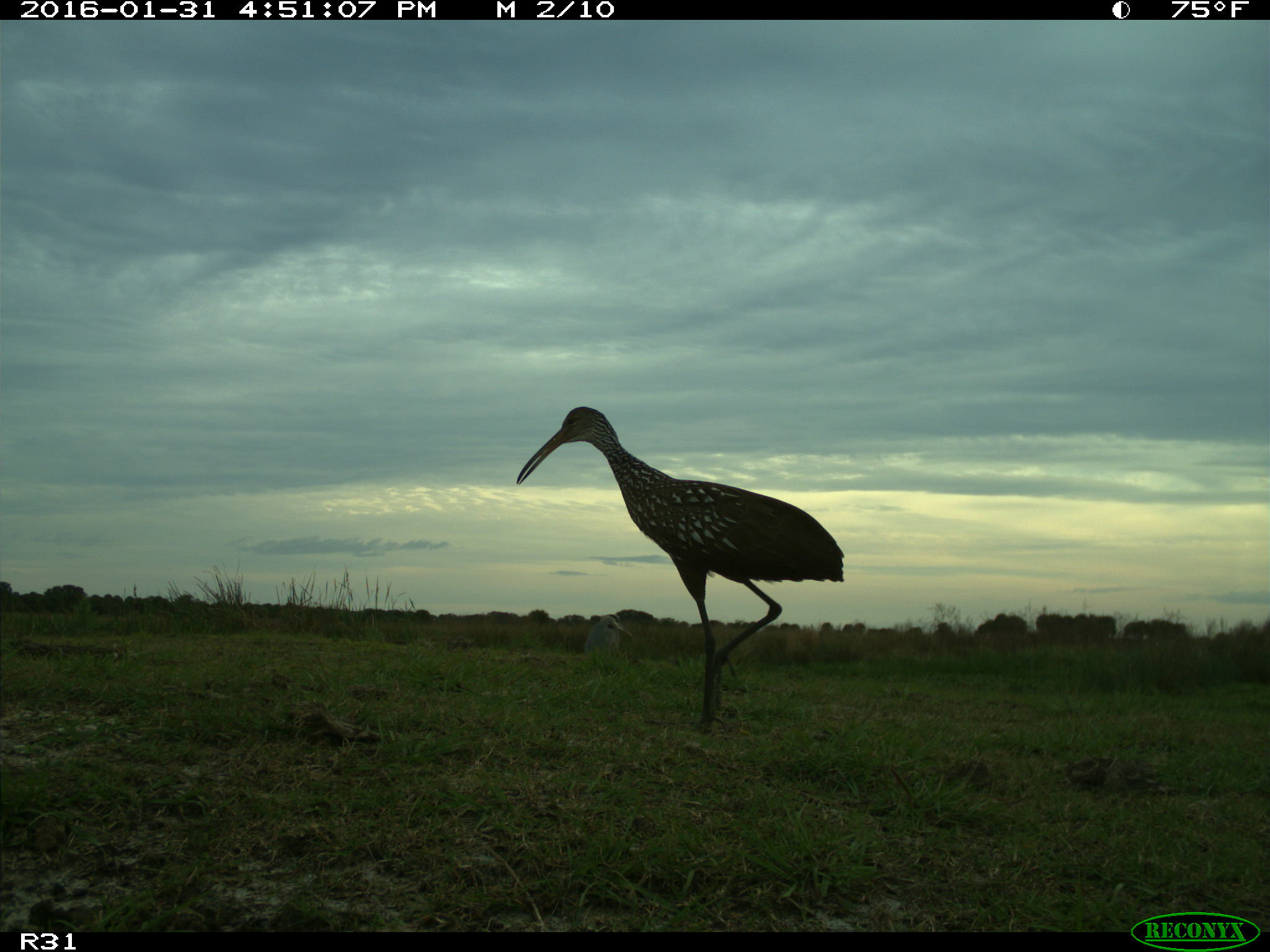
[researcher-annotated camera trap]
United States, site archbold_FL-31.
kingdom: Animalia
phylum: Chordata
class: Aves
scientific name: Aves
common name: birds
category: unidentified bird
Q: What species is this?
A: Unidentified bird (birds) (Aves).